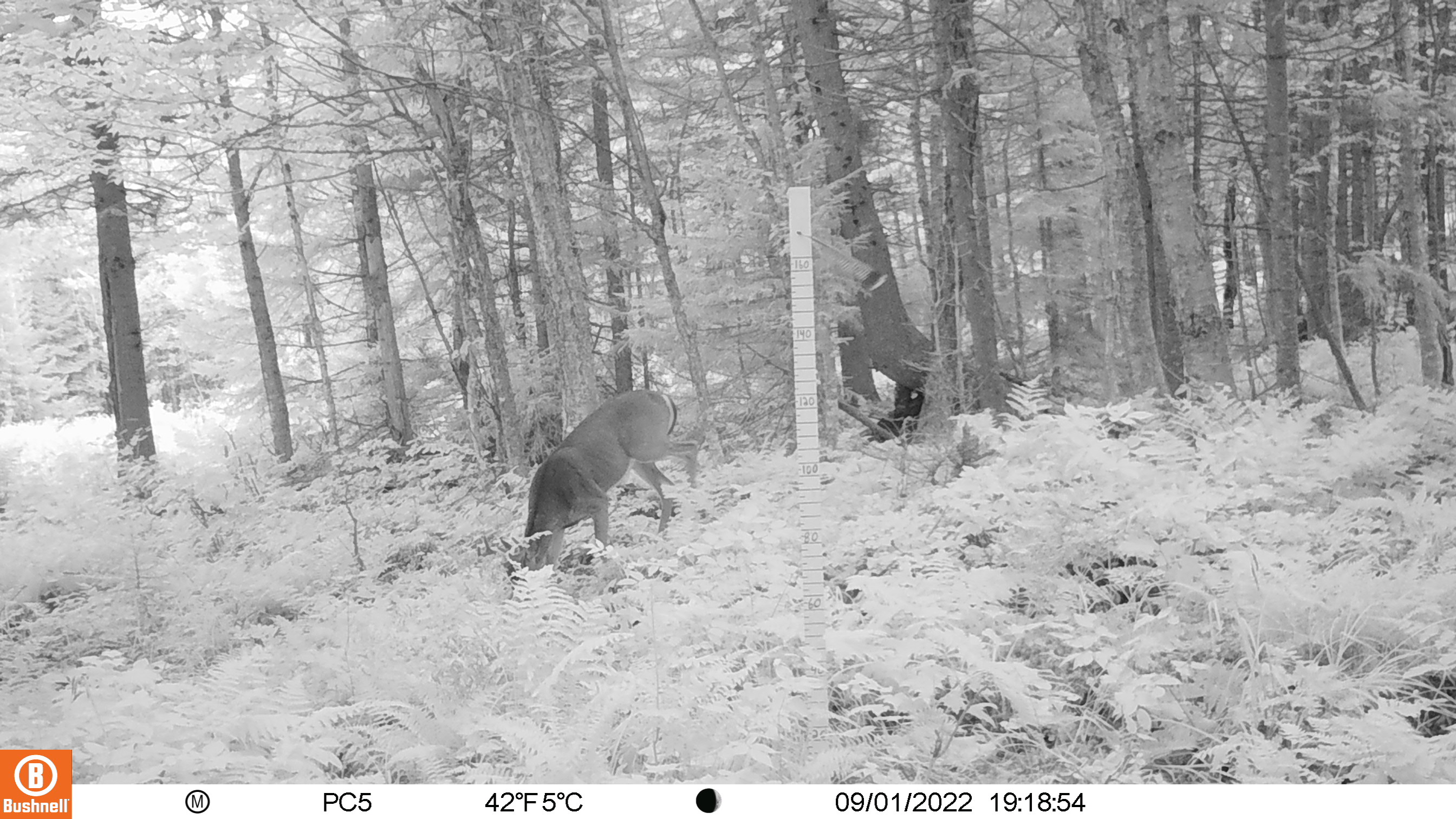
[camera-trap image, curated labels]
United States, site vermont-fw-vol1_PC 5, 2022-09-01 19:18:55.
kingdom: Animalia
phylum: Chordata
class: Mammalia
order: Artiodactyla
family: Cervidae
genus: Odocoileus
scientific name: Odocoileus virginianus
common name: white-tailed deer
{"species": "white-tailed deer (Odocoileus virginianus)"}